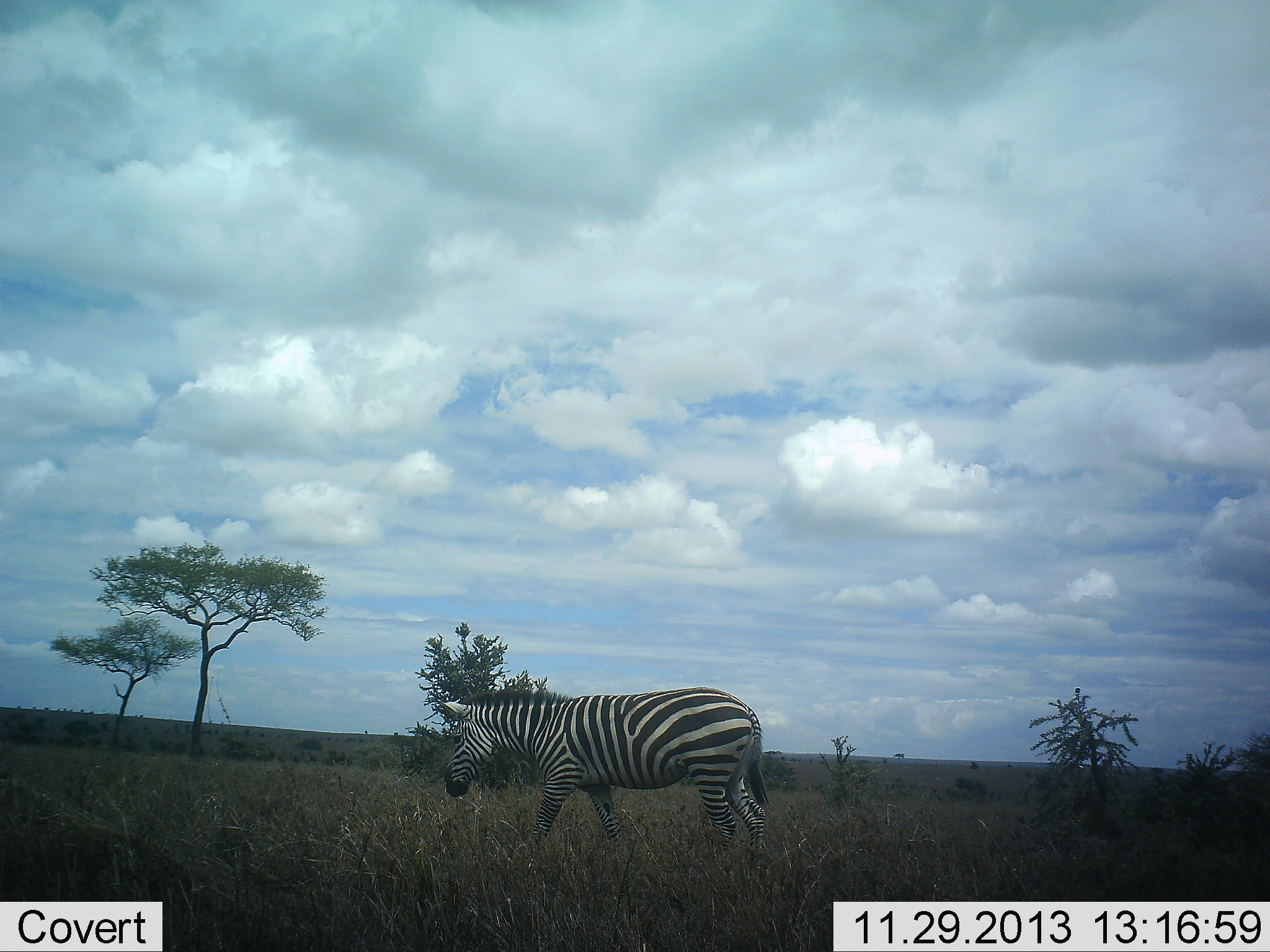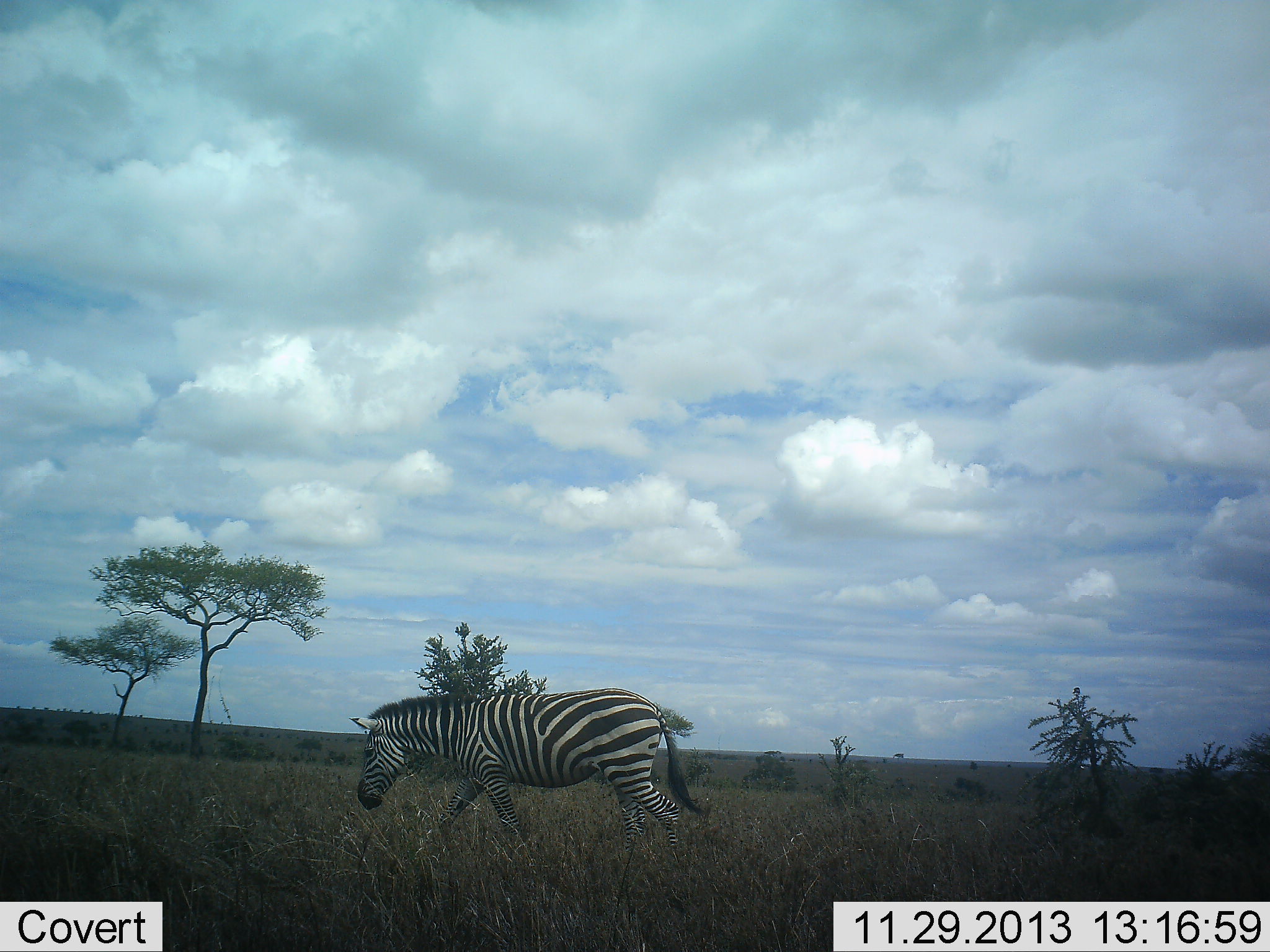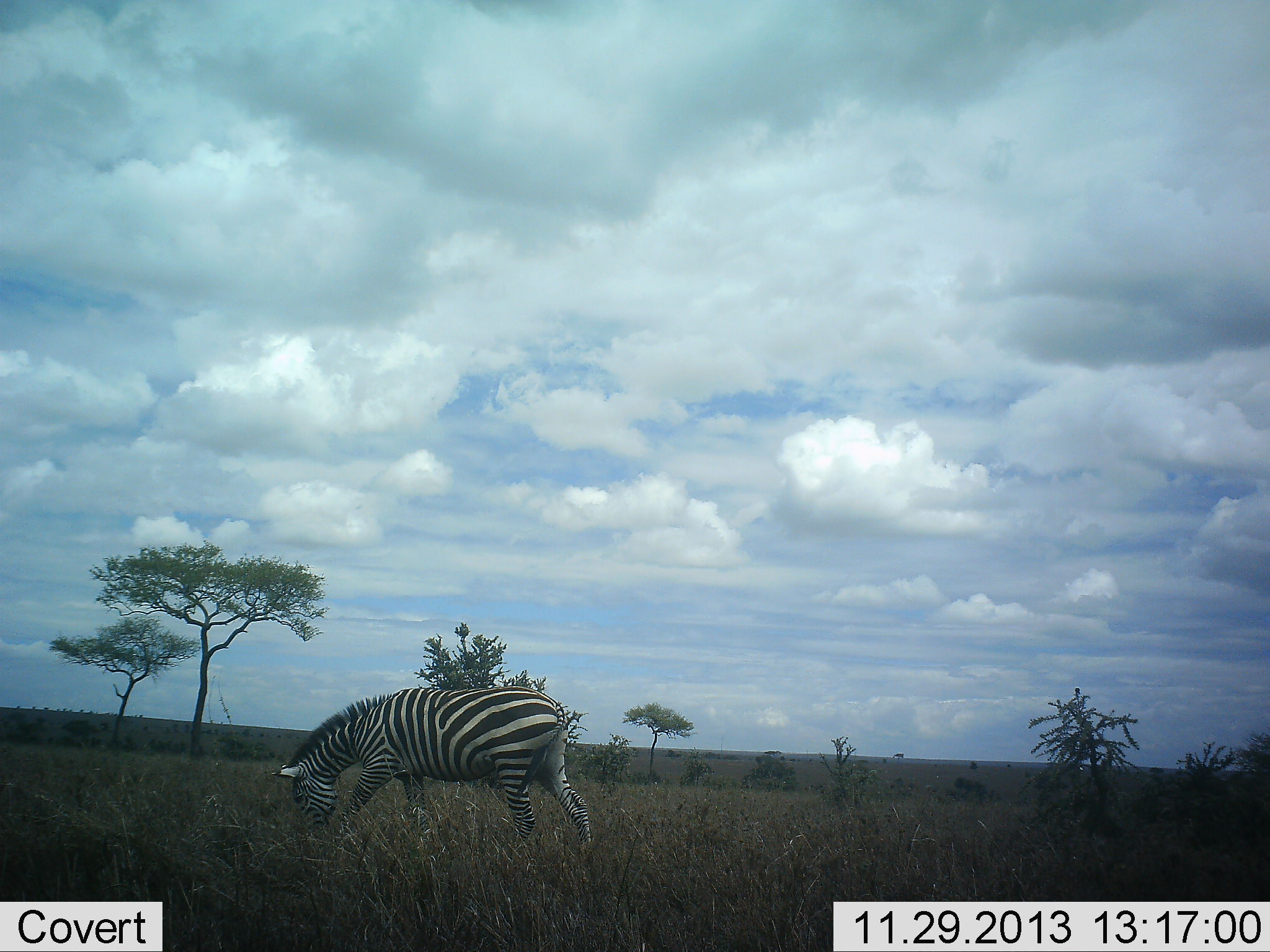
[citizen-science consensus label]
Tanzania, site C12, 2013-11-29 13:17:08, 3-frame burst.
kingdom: Animalia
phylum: Chordata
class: Mammalia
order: Perissodactyla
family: Equidae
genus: Equus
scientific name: Equus quagga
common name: plains zebra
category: zebra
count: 1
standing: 10%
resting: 0%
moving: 90%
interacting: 0%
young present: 0%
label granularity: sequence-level